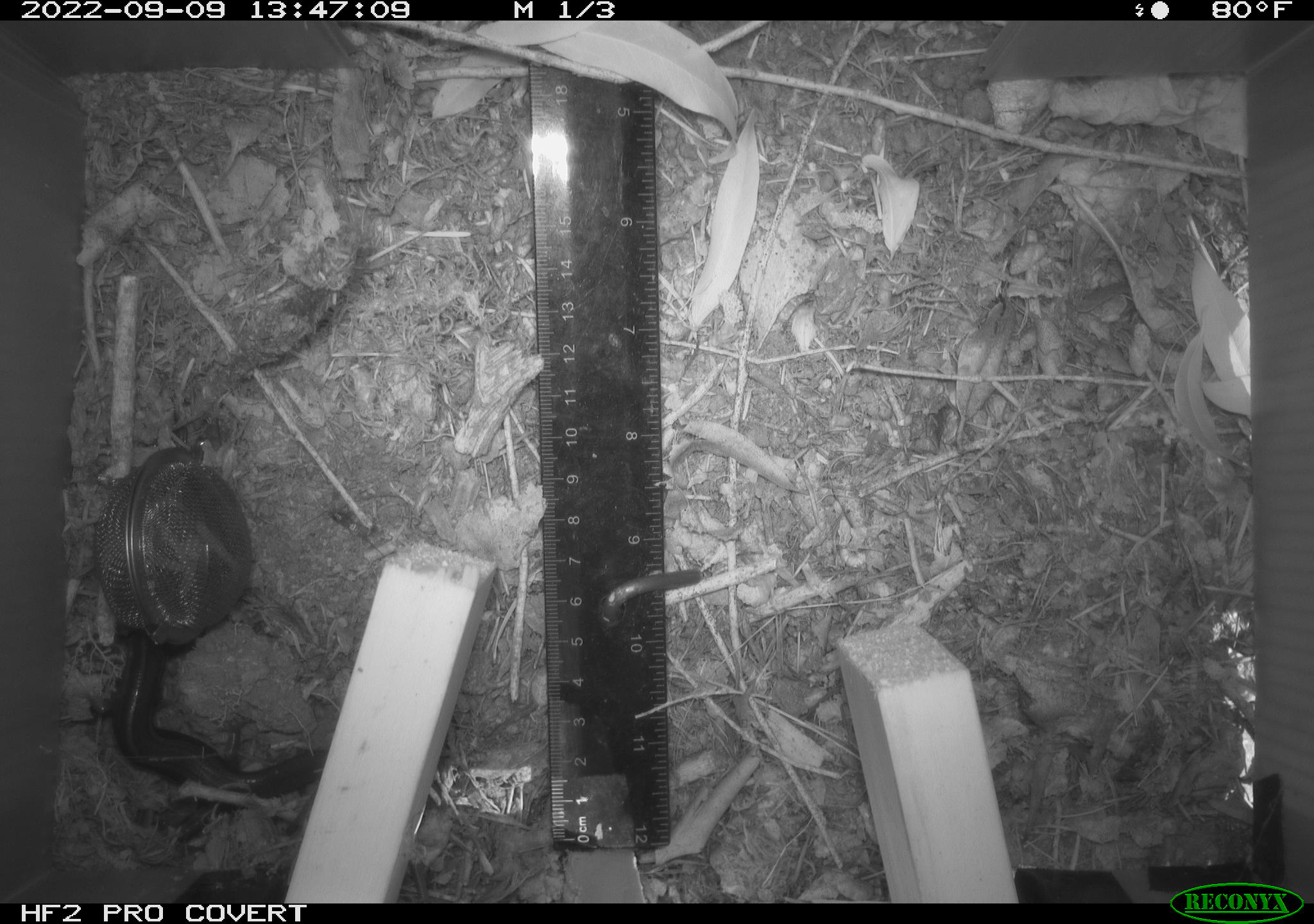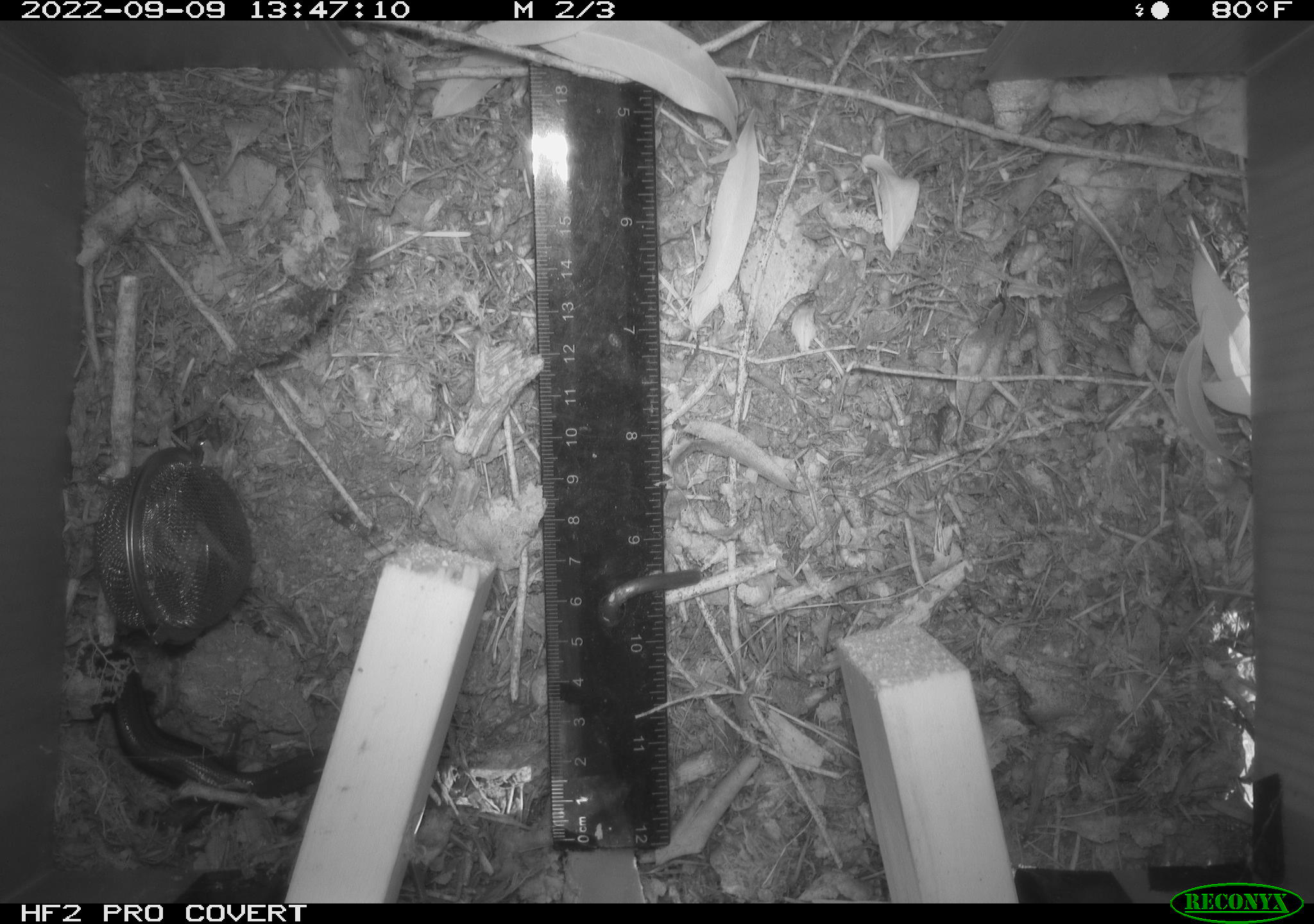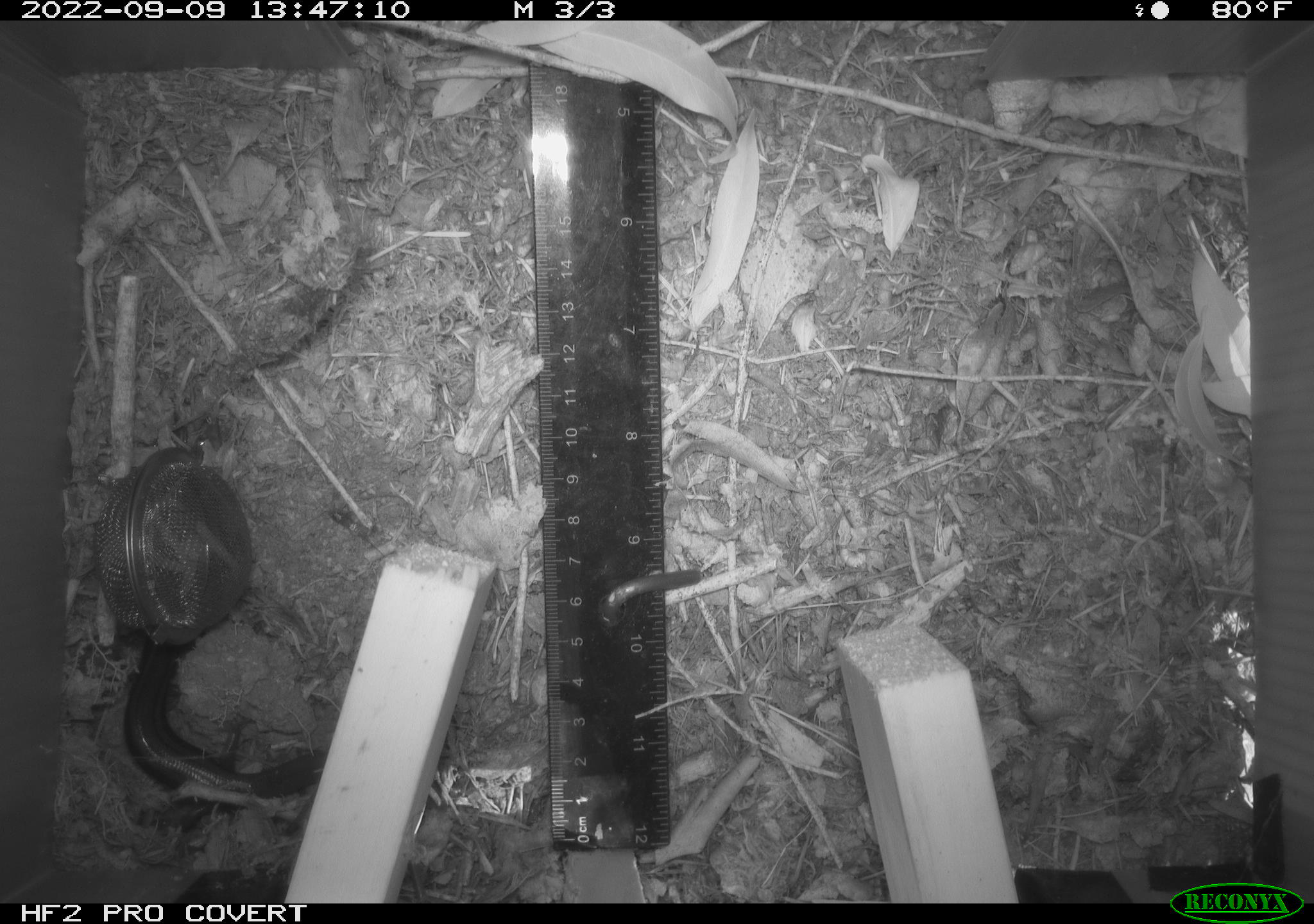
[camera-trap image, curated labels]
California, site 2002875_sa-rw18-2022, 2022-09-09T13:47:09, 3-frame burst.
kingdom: Animalia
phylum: Chordata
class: Reptilia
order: Squamata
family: Scincidae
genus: Plestiodon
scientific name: Plestiodon skiltonianus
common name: western skink